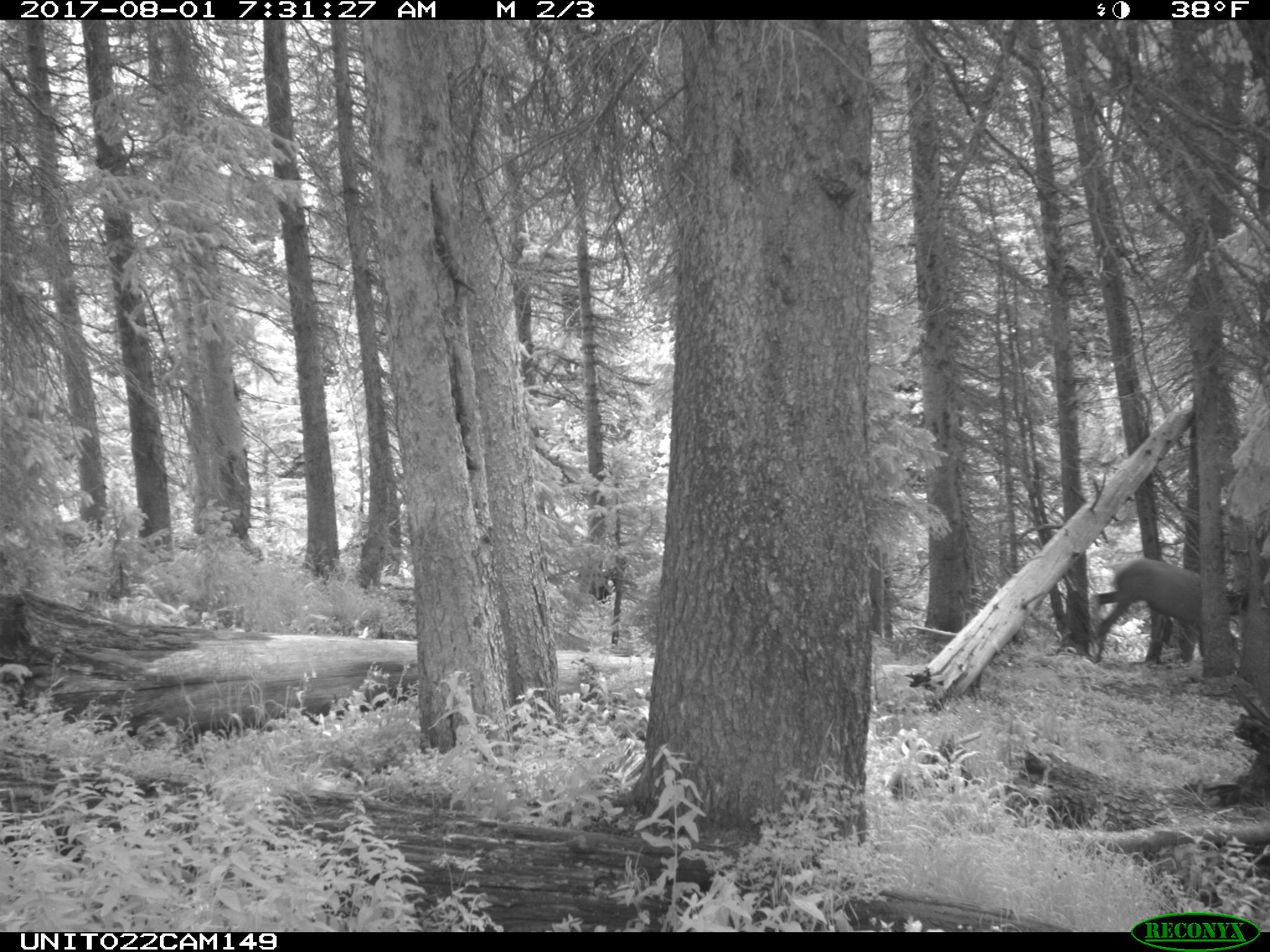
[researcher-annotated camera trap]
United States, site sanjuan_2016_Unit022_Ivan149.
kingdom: Animalia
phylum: Chordata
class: Mammalia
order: Artiodactyla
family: Cervidae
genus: Cervus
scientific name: Cervus elaphus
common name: red deer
Cervus elaphus (red deer).